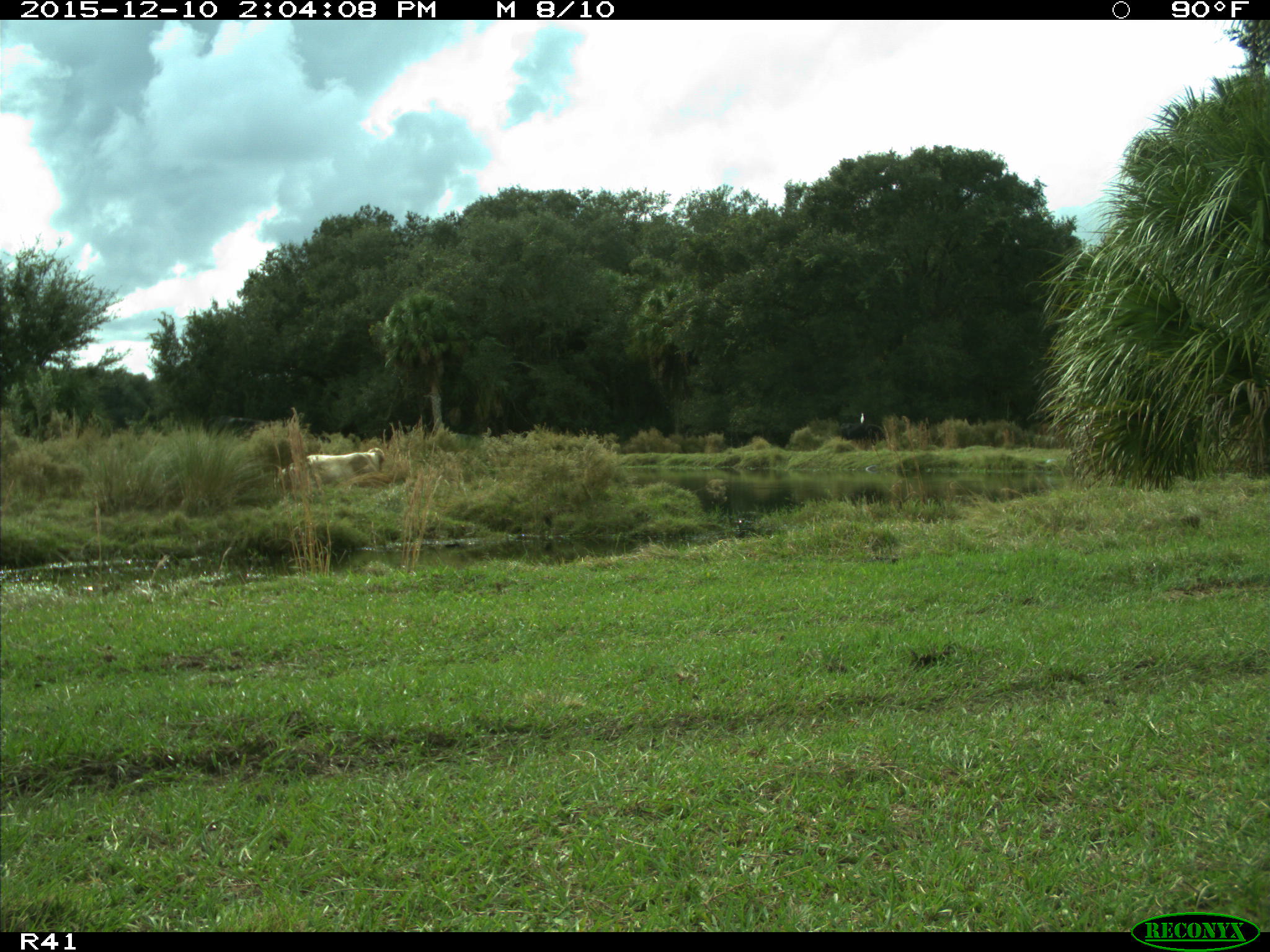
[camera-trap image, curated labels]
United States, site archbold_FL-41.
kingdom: Animalia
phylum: Chordata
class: Mammalia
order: Artiodactyla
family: Bovidae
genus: Bos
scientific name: Bos taurus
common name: domestic cow